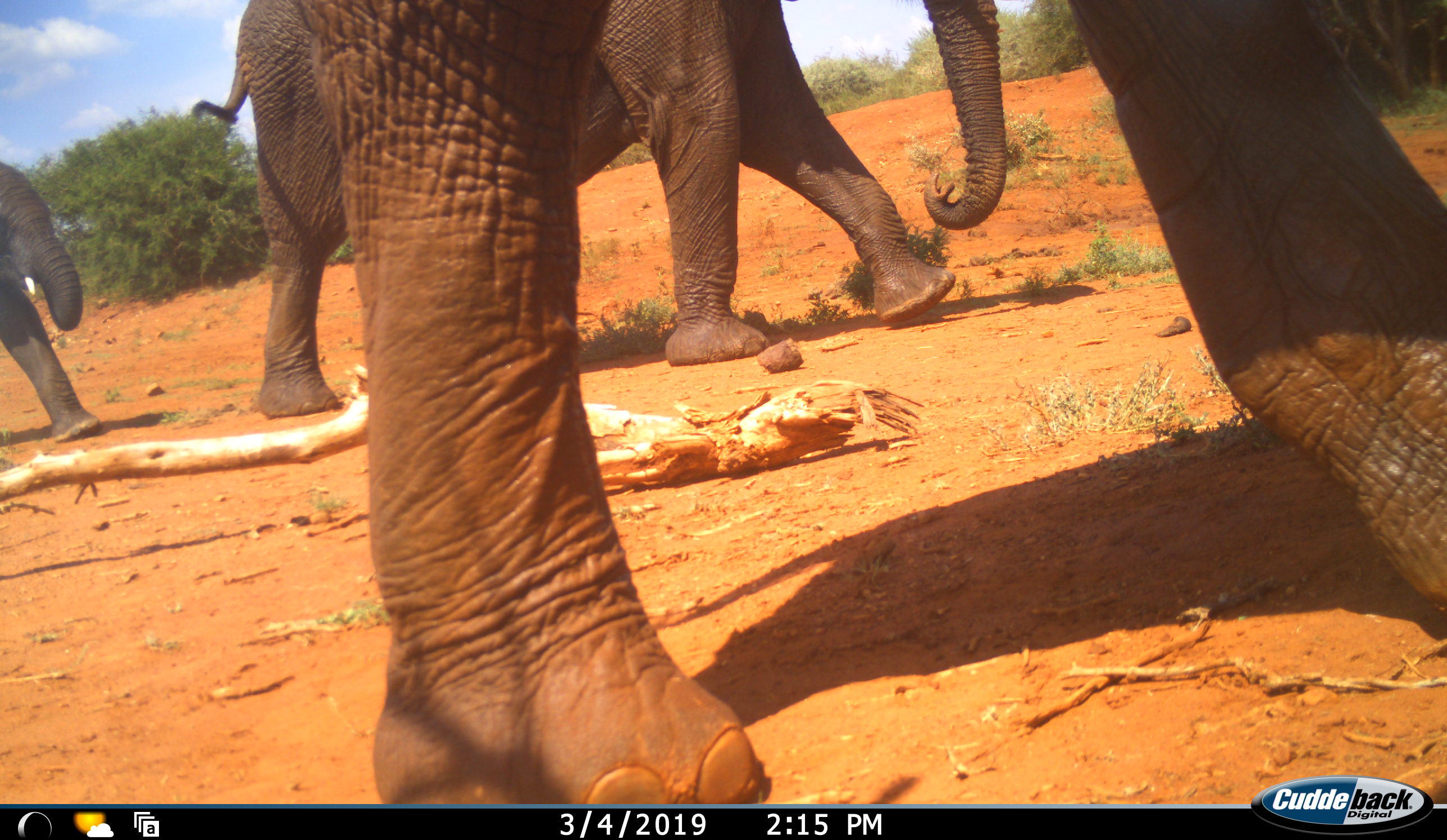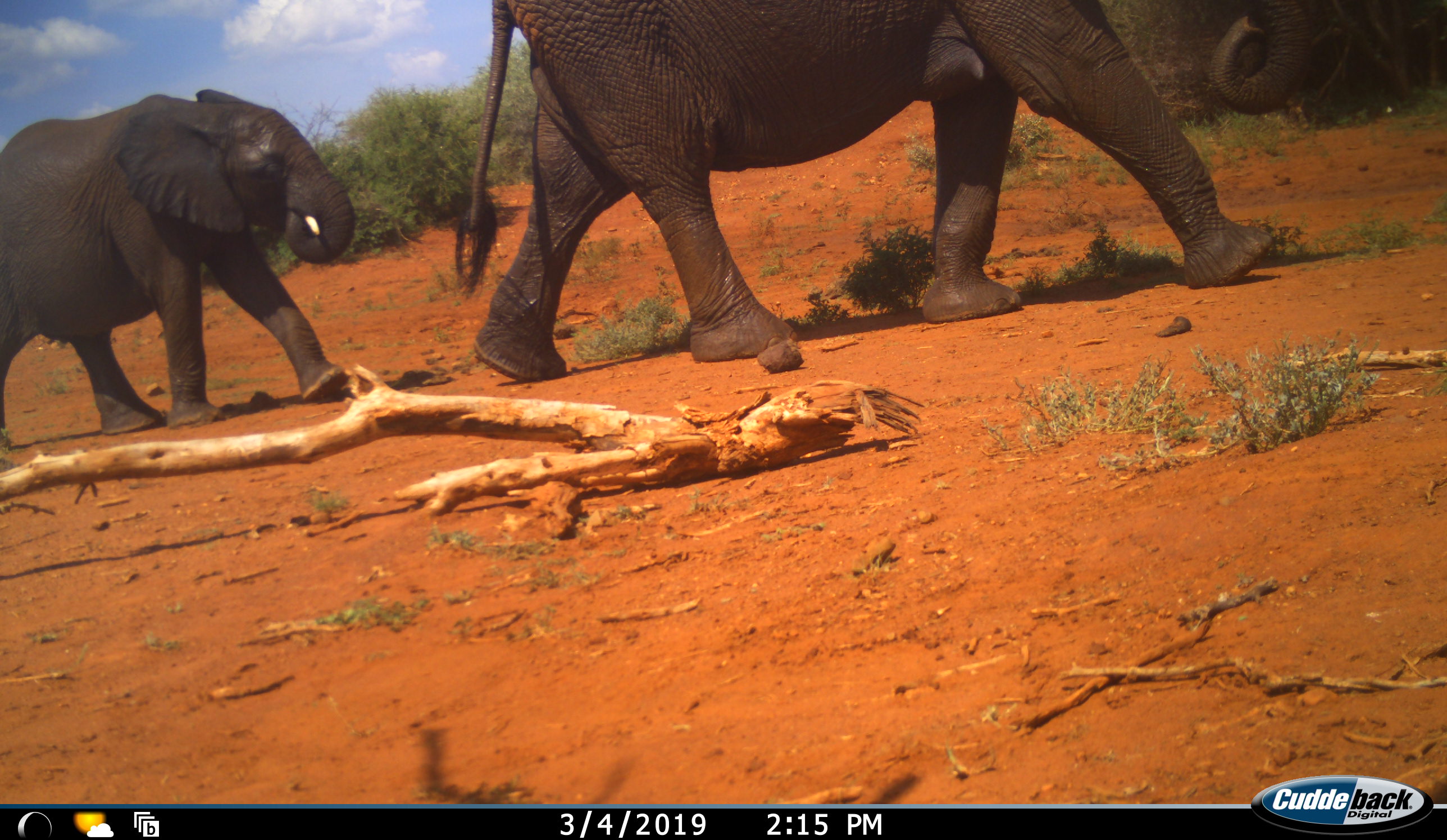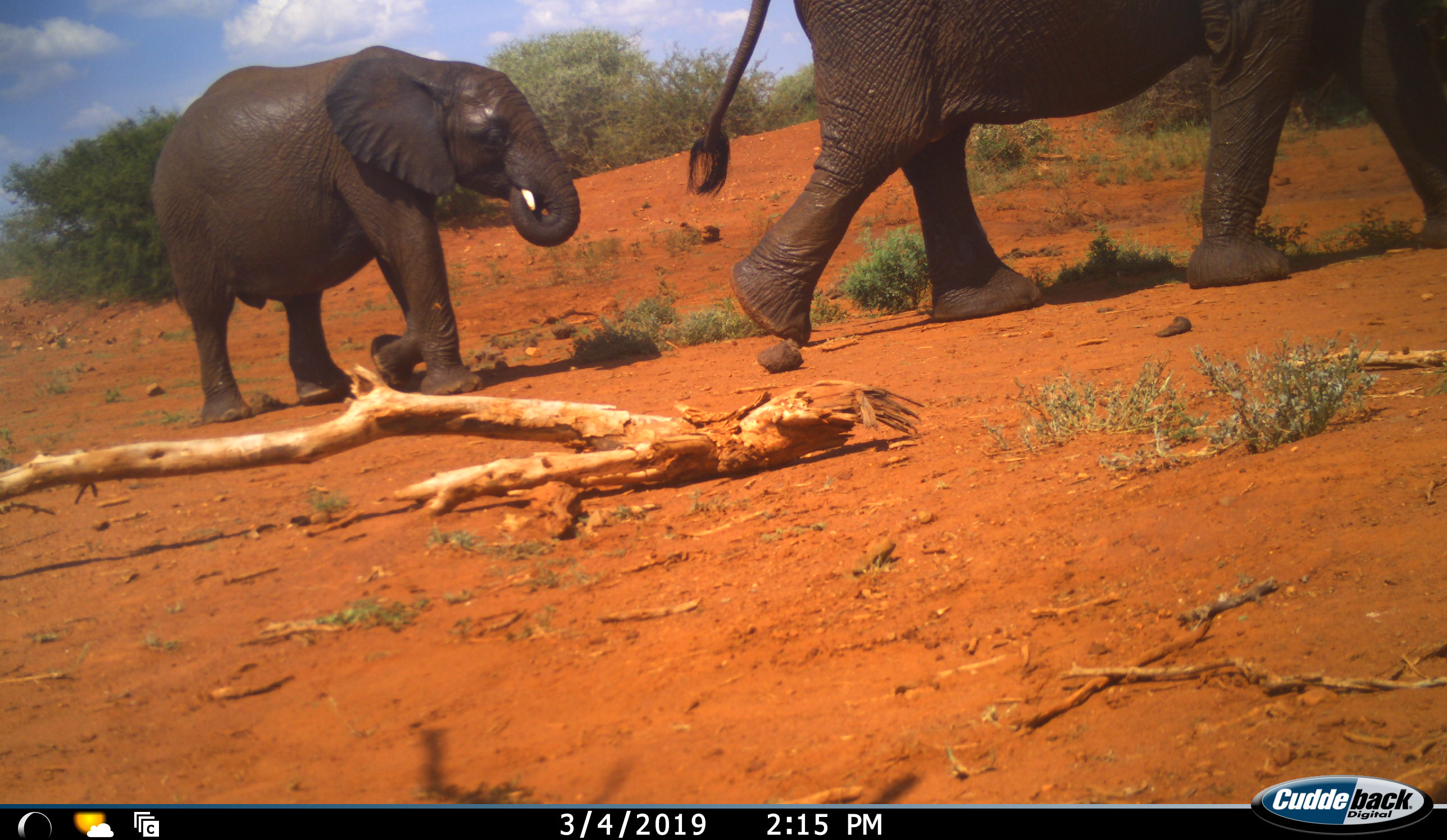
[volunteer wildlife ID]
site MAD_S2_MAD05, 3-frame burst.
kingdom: Animalia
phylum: Chordata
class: Mammalia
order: Proboscidea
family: Elephantidae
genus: Loxodonta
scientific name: Loxodonta africana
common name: african bush elephant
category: elephant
Elephant (african bush elephant) (Loxodonta africana), count 3. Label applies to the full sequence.